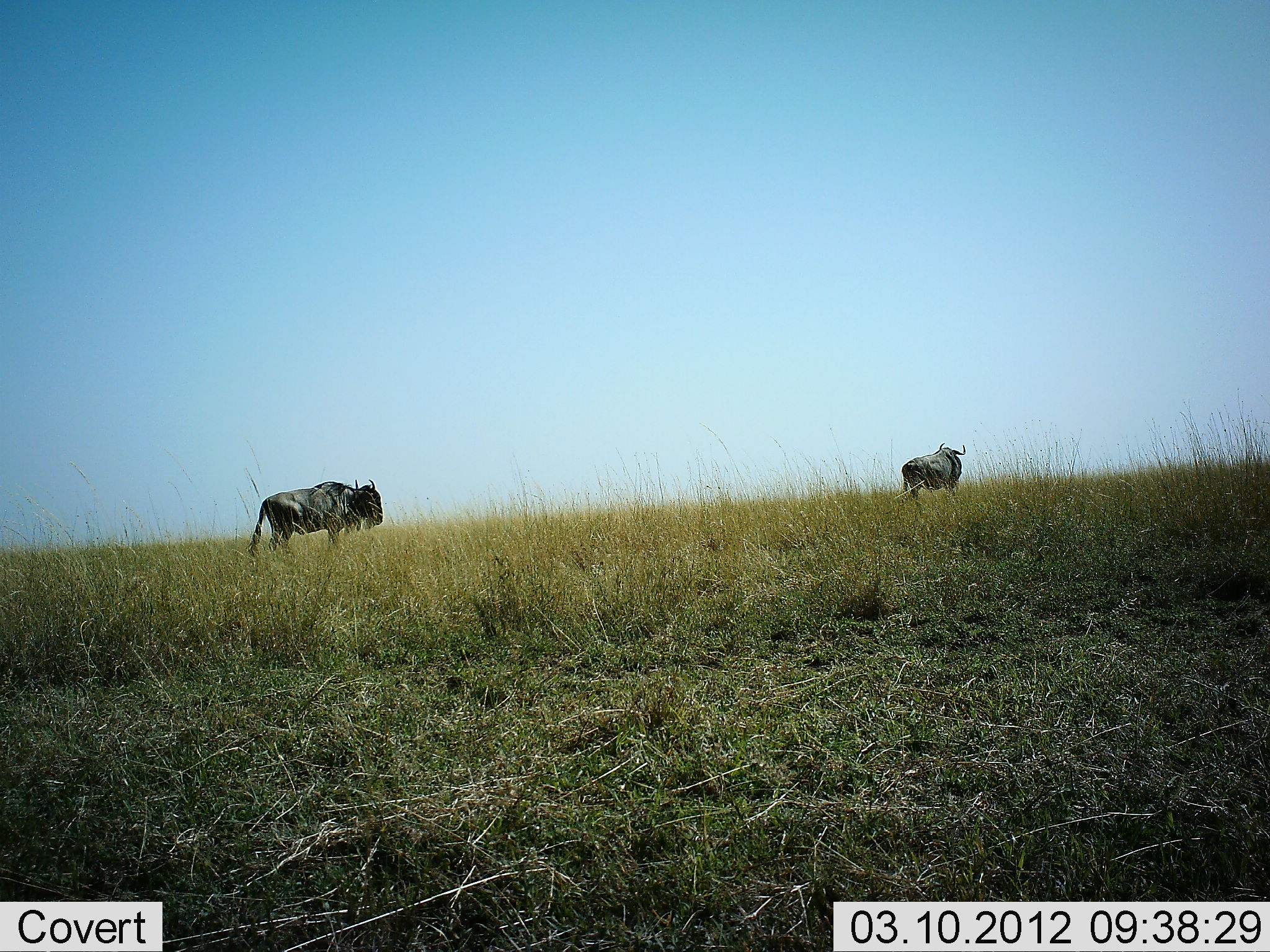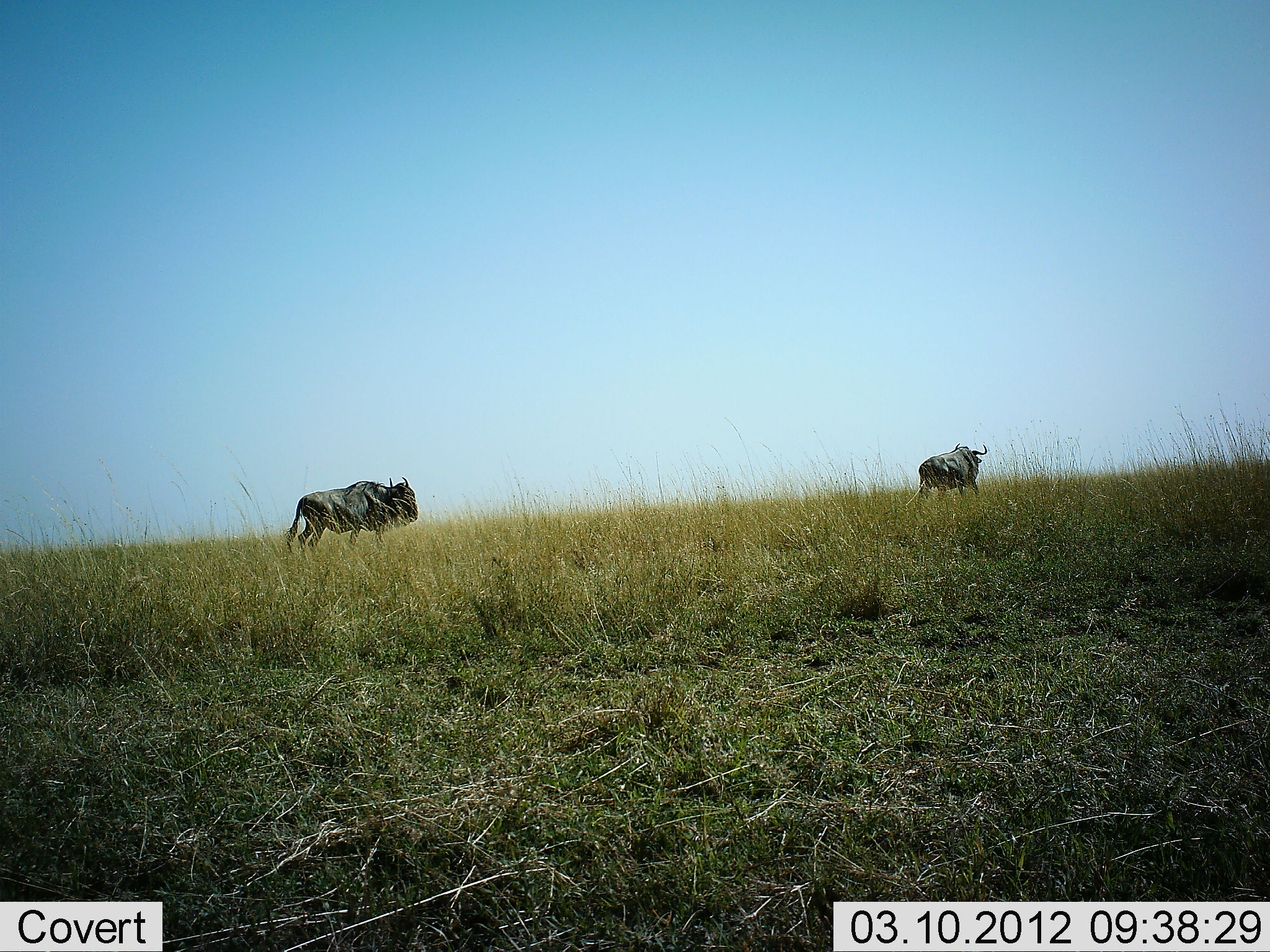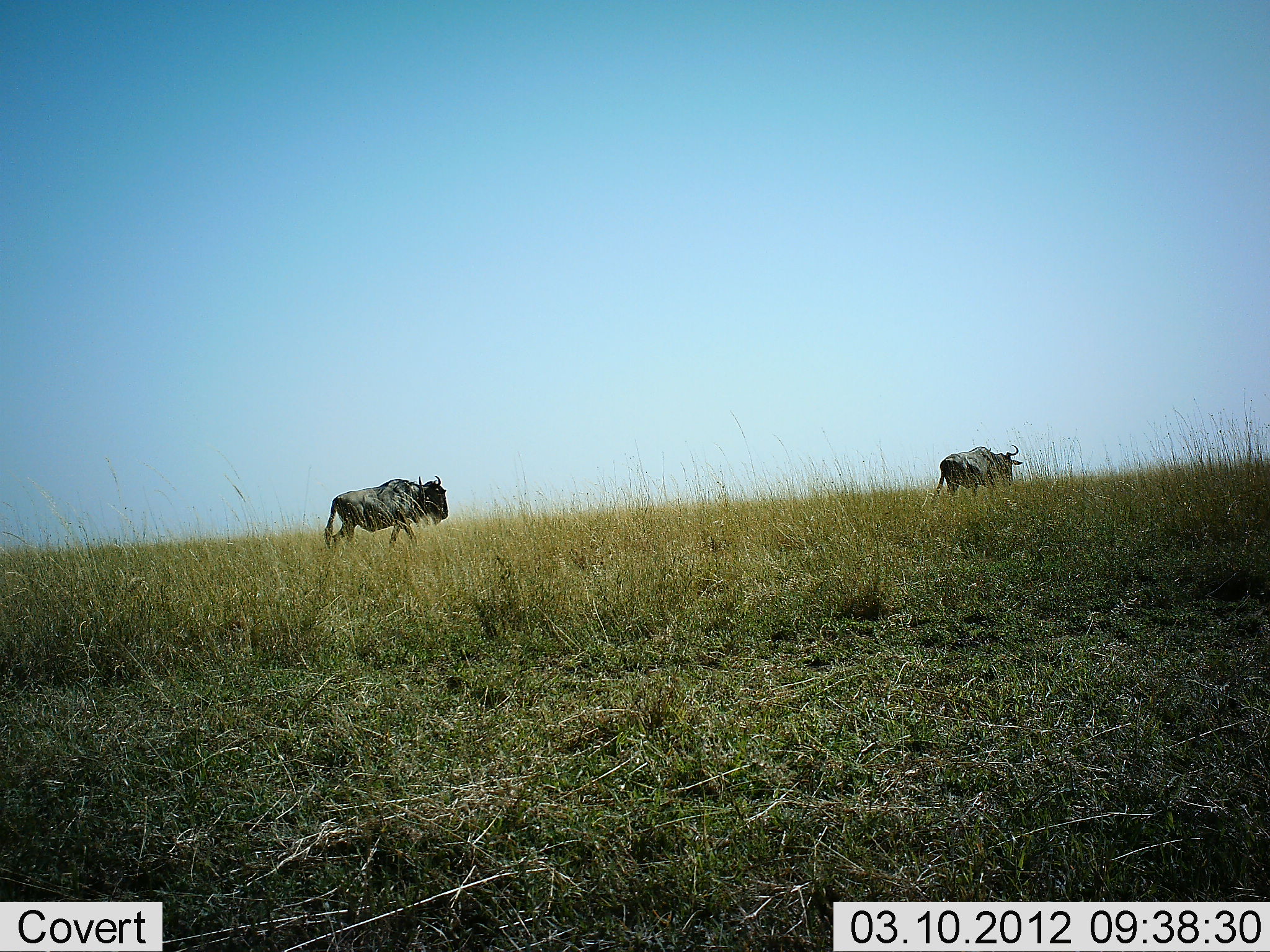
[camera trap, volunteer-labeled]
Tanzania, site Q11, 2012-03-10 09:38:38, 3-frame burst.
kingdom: Animalia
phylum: Chordata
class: Mammalia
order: Artiodactyla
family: Bovidae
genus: Connochaetes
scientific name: Connochaetes taurinus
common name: blue wildebeest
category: wildebeest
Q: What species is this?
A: Wildebeest (blue wildebeest) (Connochaetes taurinus).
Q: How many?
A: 2.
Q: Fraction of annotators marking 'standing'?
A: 0%.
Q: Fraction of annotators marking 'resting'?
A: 0%.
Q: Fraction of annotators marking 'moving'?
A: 100%.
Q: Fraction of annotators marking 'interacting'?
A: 0%.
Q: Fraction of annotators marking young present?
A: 0%.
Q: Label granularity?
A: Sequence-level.